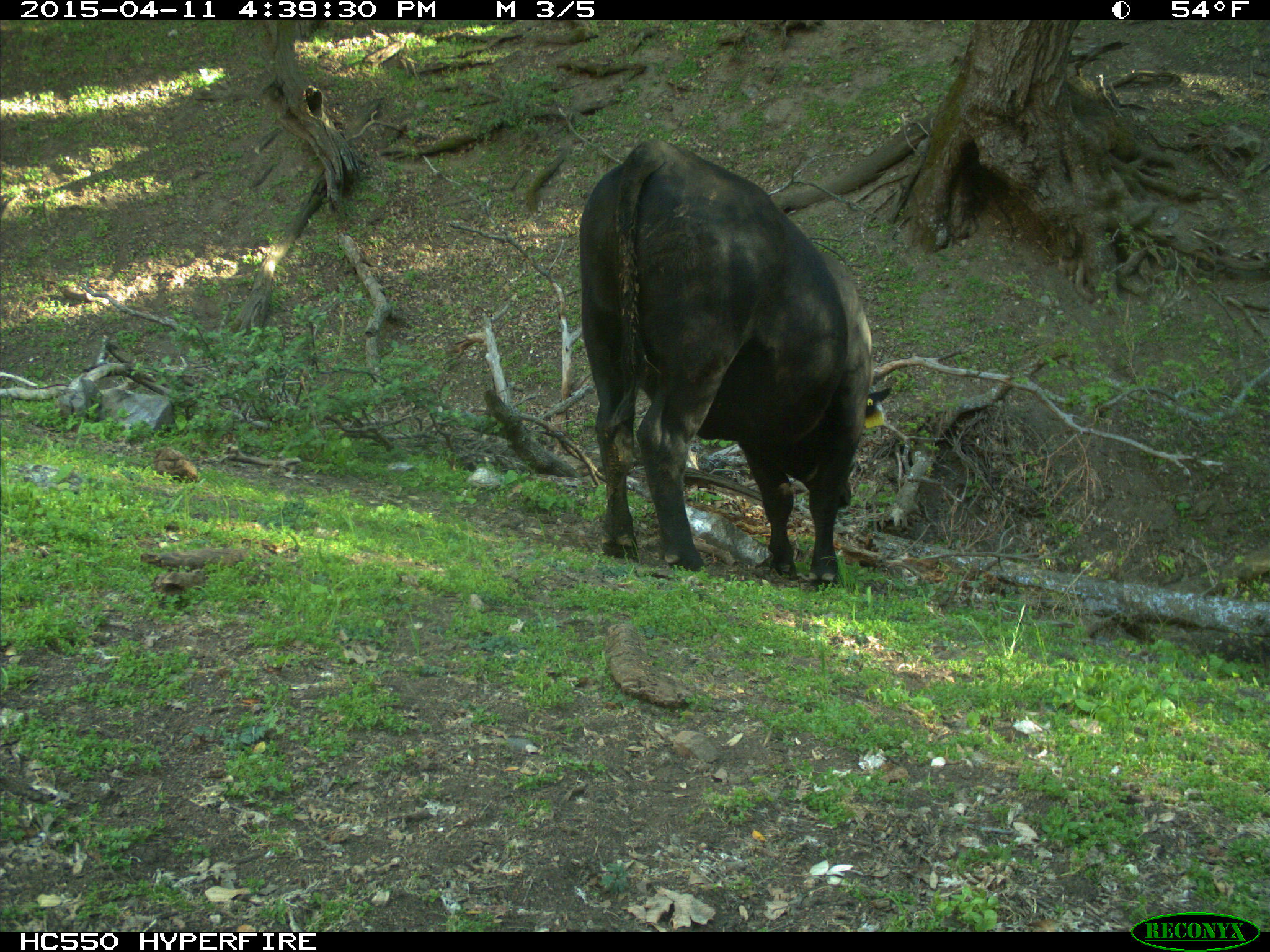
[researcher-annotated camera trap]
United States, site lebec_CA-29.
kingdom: Animalia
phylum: Chordata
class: Mammalia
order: Artiodactyla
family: Bovidae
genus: Bos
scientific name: Bos taurus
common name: domestic cow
Bos taurus (domestic cow).